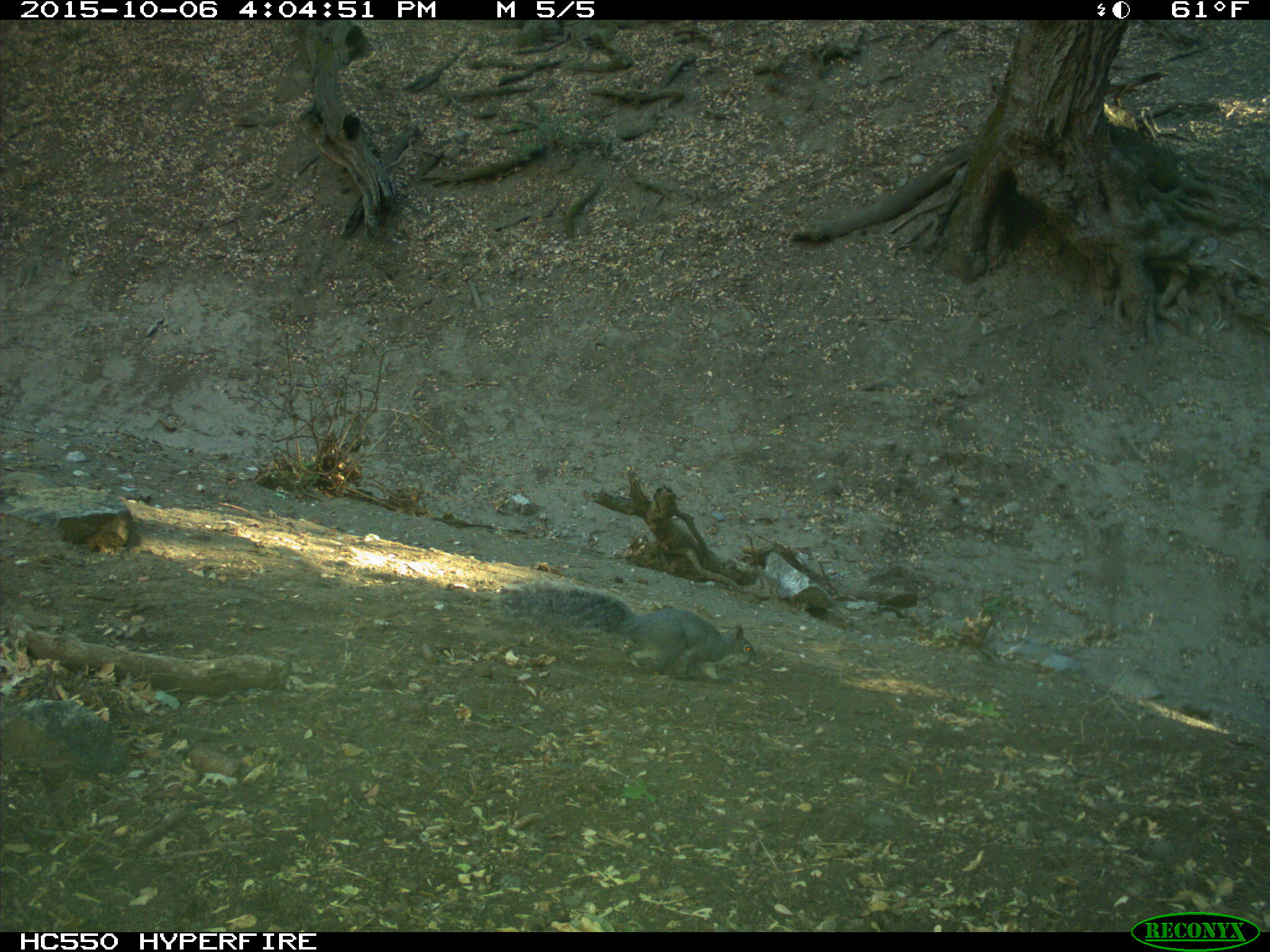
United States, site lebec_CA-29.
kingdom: Animalia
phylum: Chordata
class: Mammalia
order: Rodentia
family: Sciuridae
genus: Sciurus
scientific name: Sciurus carolinensis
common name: eastern gray squirrel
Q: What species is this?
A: Sciurus carolinensis (eastern gray squirrel).